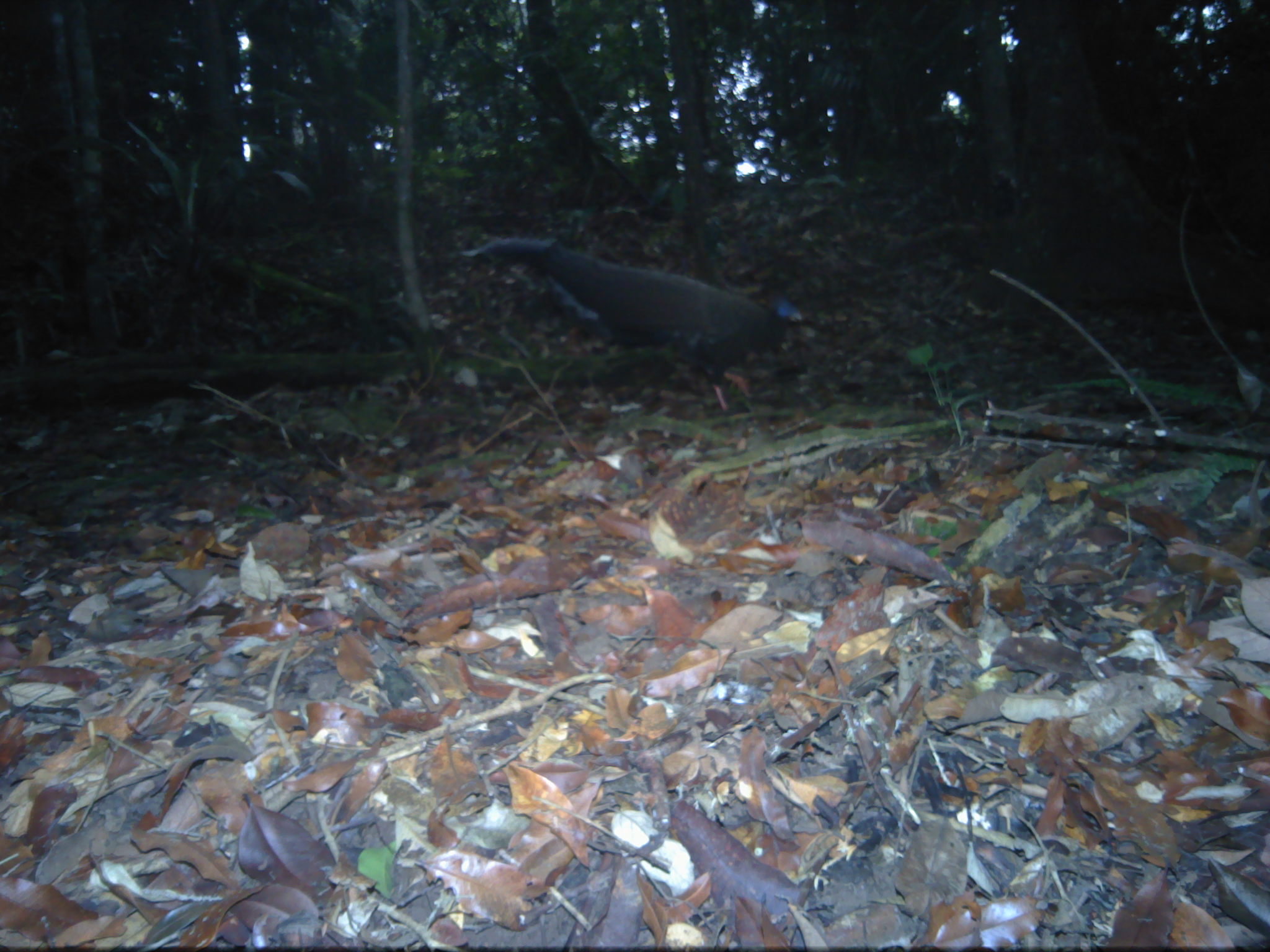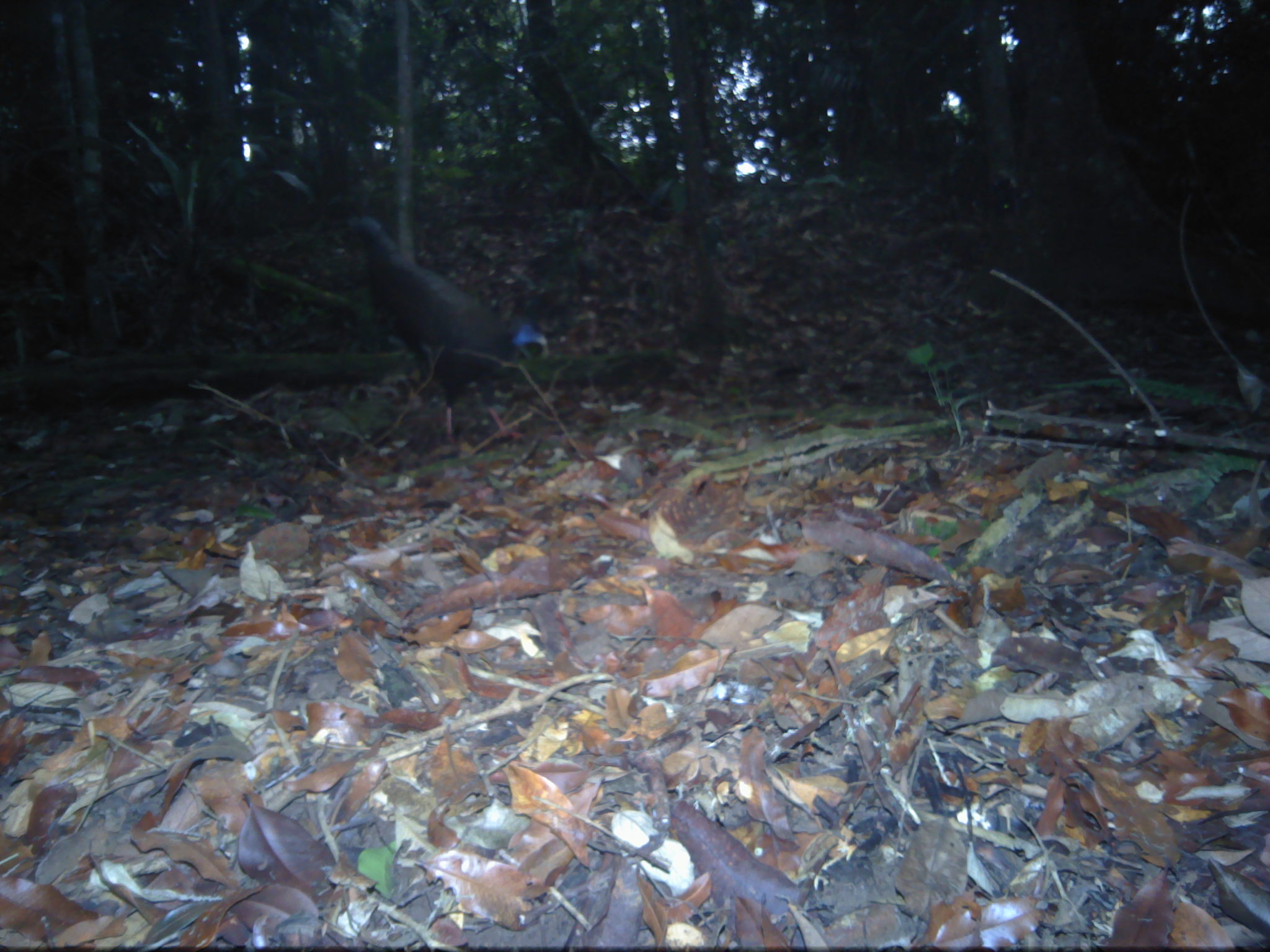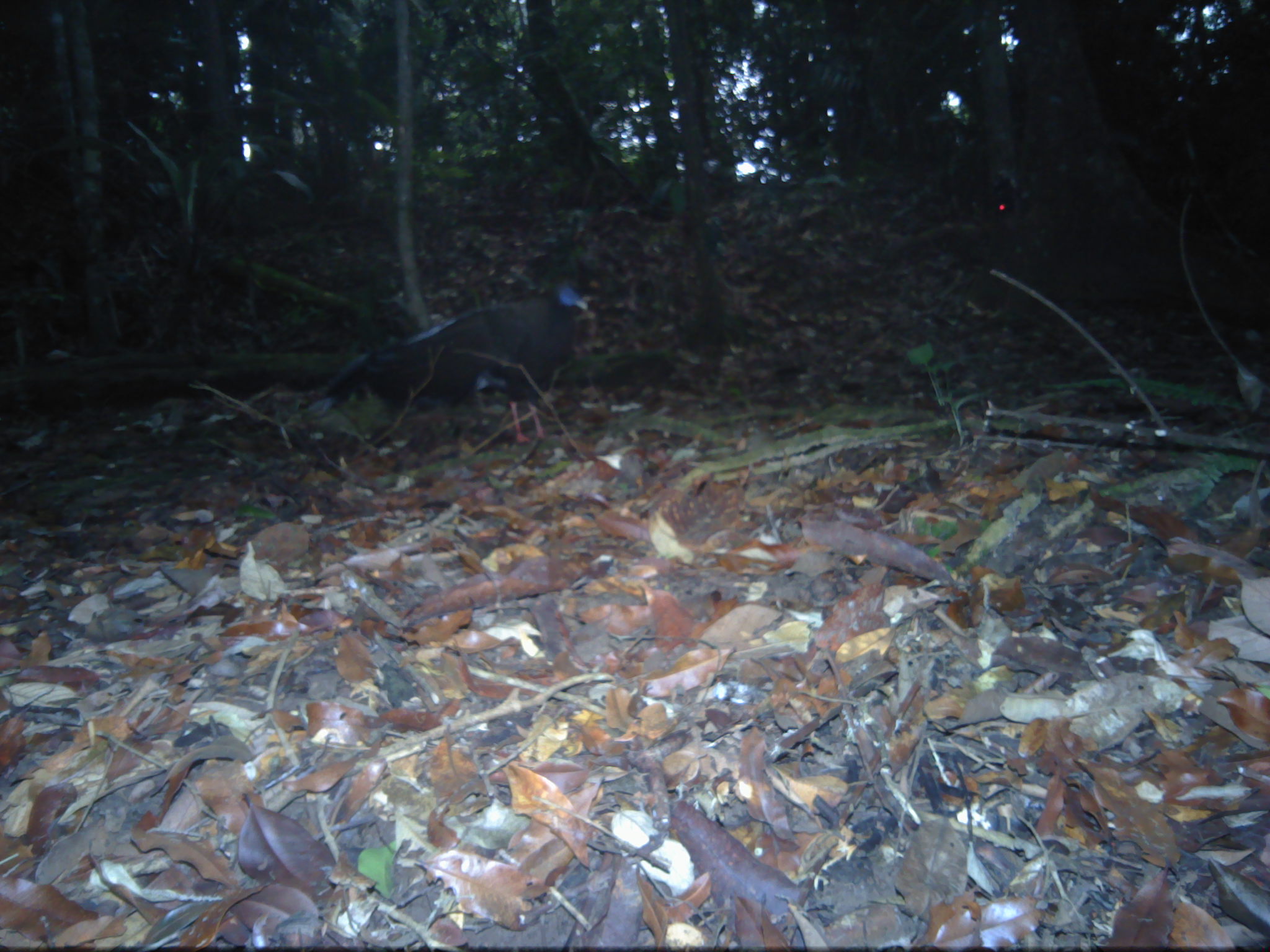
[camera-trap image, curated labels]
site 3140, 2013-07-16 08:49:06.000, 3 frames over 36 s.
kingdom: Animalia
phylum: Chordata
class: Aves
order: Galliformes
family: Phasianidae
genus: Argusianus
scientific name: Argusianus argus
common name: great argus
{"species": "Argusianus argus (great argus)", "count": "1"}